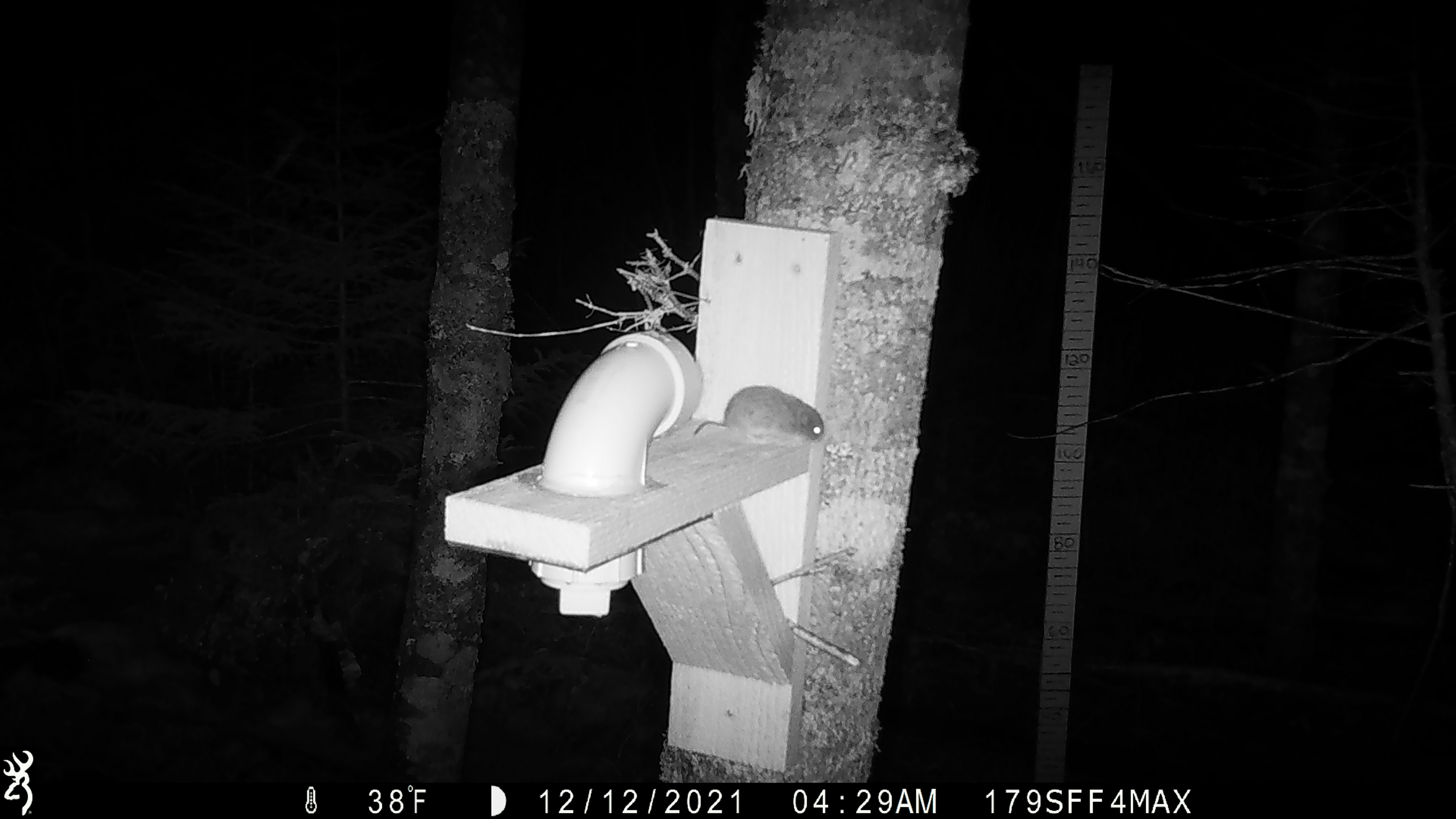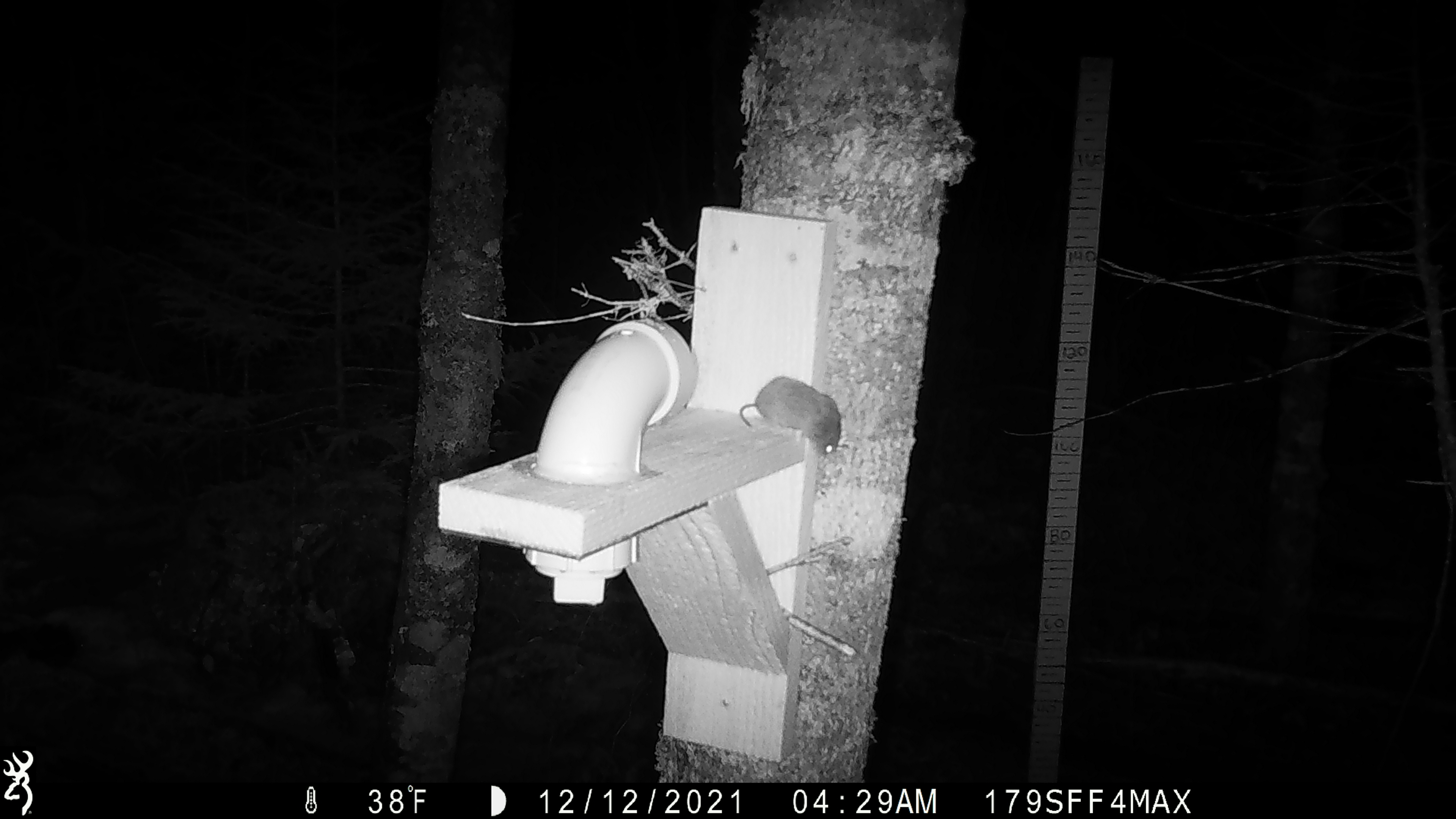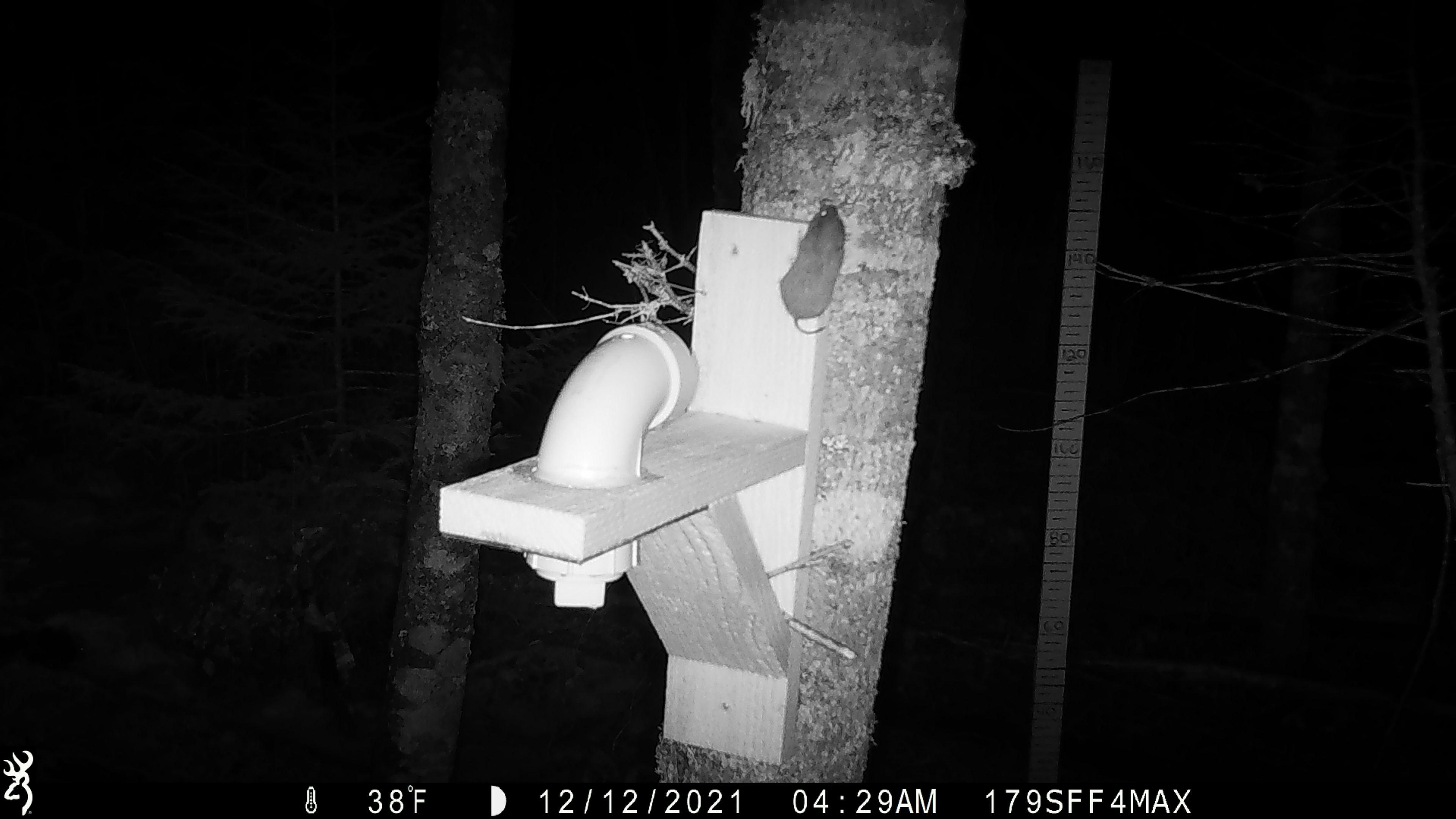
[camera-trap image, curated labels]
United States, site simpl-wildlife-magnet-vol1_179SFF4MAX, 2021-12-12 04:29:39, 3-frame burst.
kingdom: Animalia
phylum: Chordata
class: Mammalia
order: Rodentia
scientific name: Rodentia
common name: mouse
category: mouse sp.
Mouse sp. (mouse) (Rodentia).